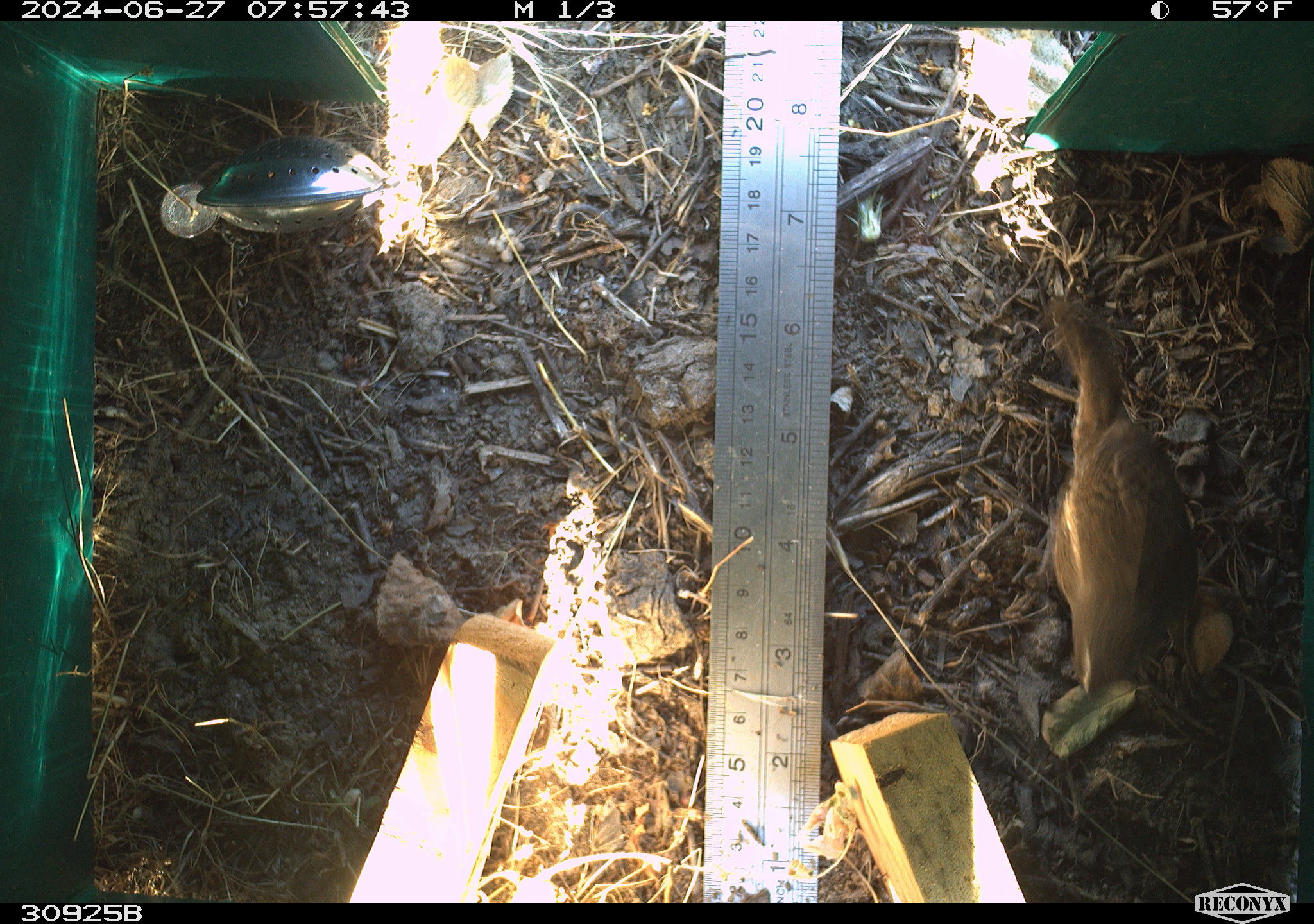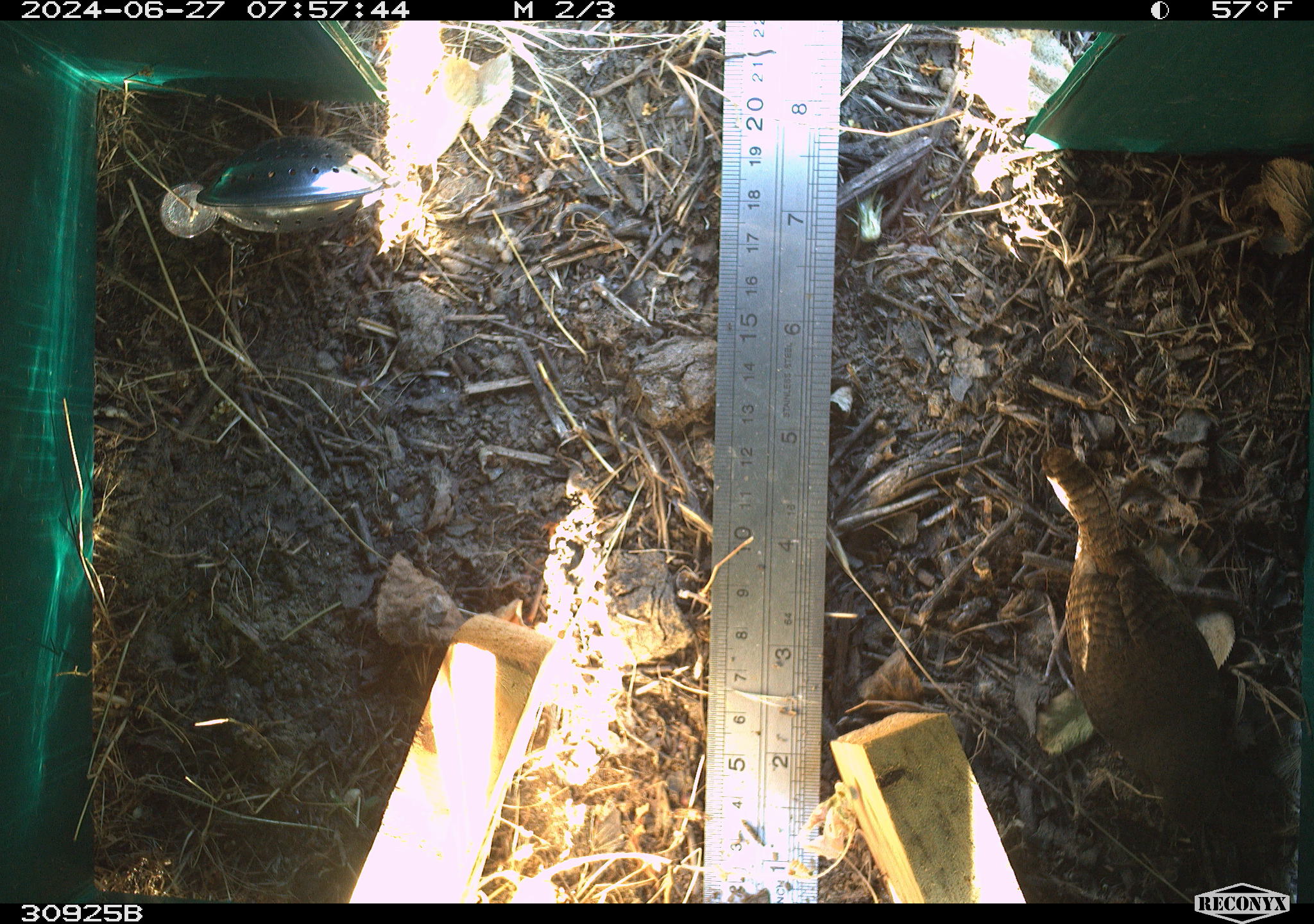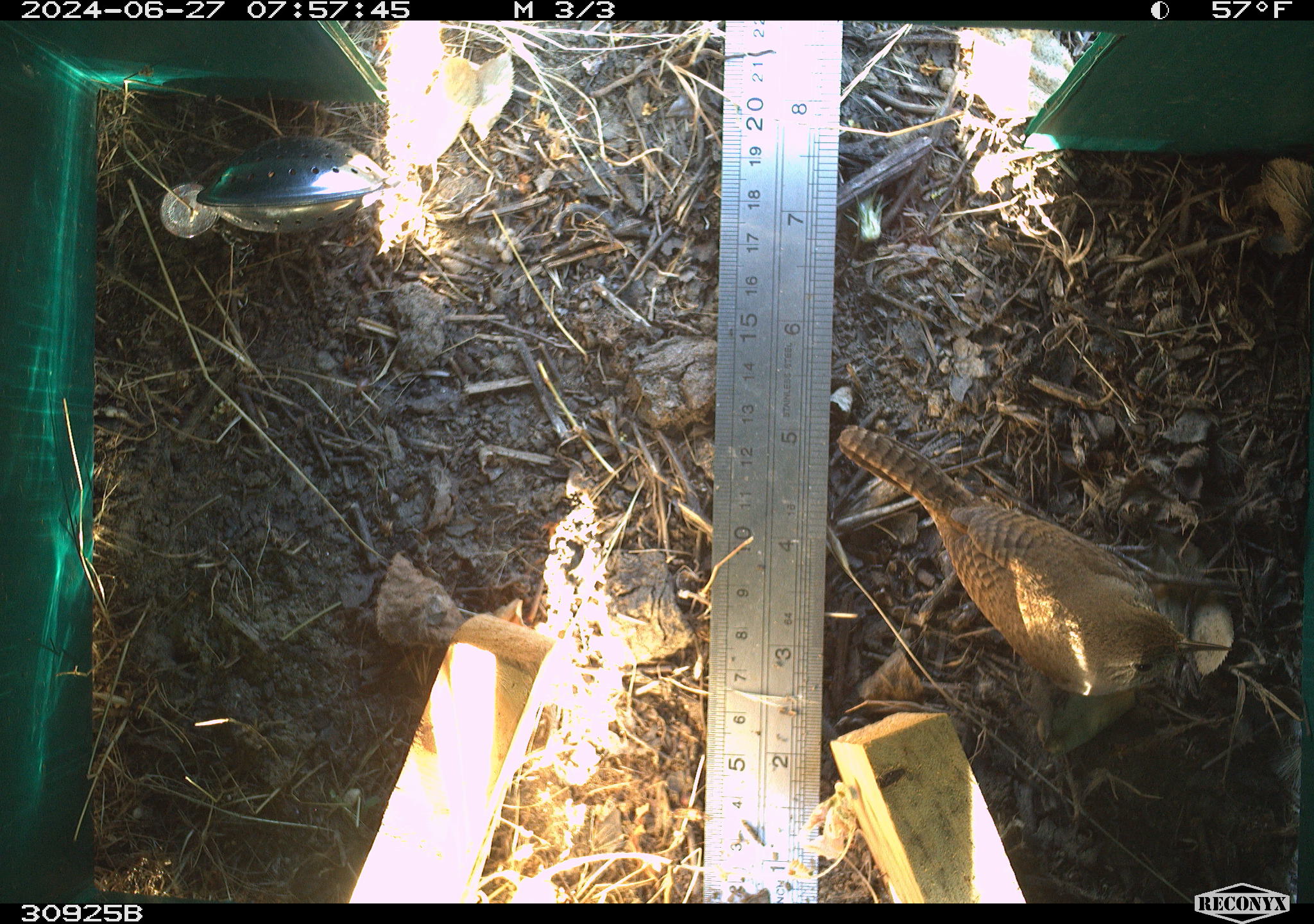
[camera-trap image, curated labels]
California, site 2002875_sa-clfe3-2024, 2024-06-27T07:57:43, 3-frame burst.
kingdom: Animalia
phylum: Chordata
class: Aves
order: Passeriformes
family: Troglodytidae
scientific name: Troglodytidae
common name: wren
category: troglodytidae family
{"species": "troglodytidae family (wren) (Troglodytidae)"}